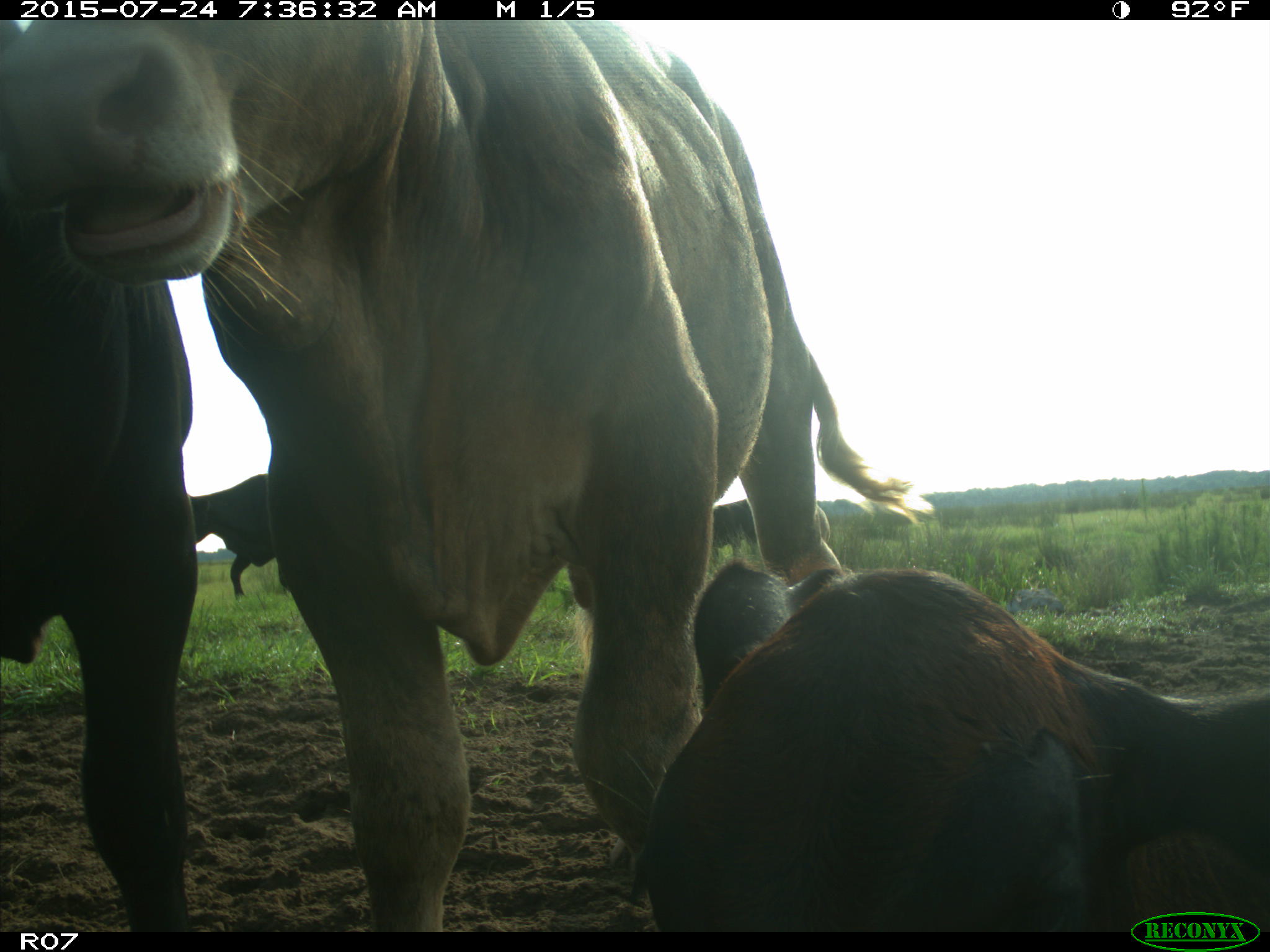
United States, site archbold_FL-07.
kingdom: Animalia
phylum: Chordata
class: Mammalia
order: Artiodactyla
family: Bovidae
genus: Bos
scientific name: Bos taurus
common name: domestic cow